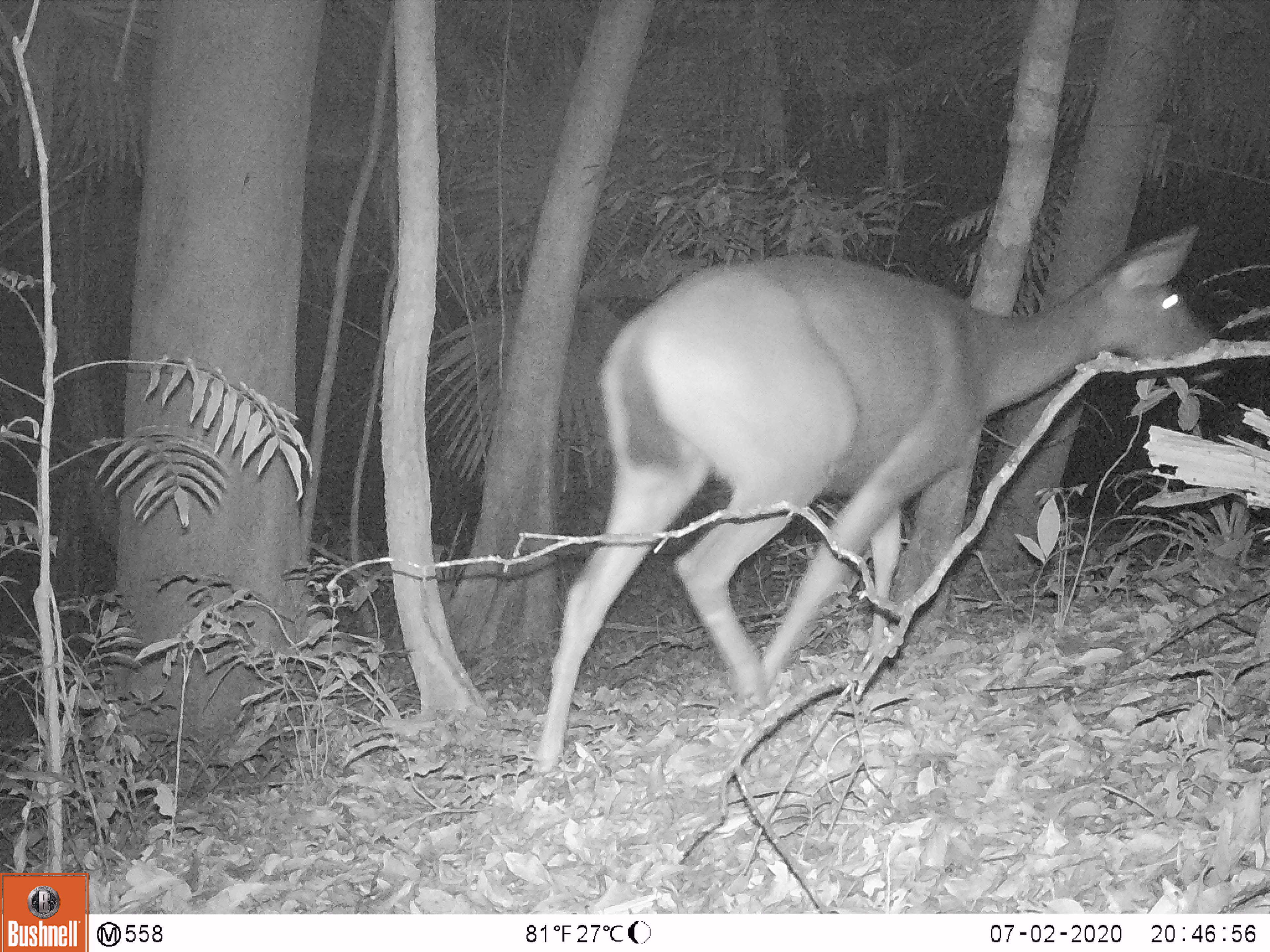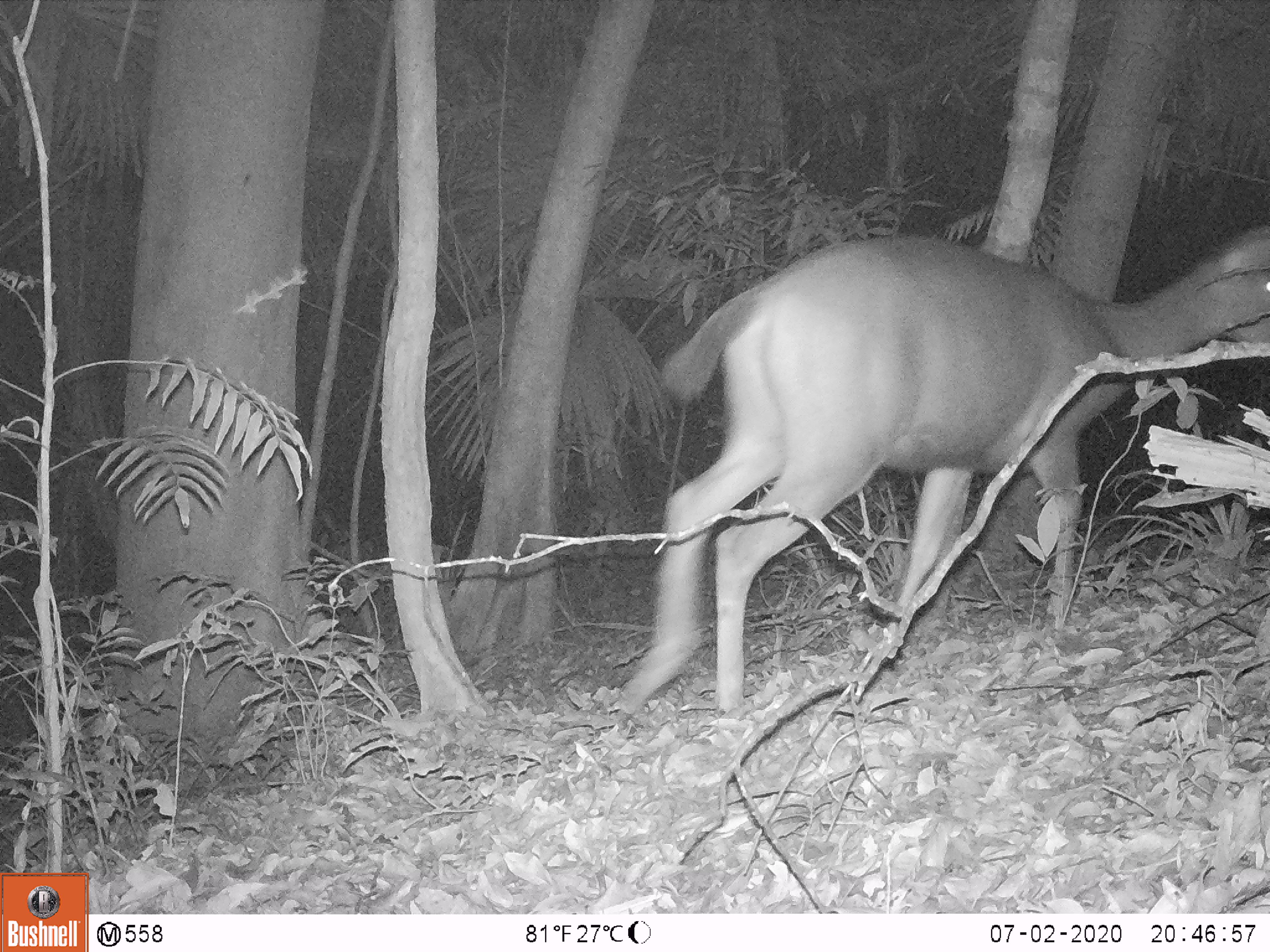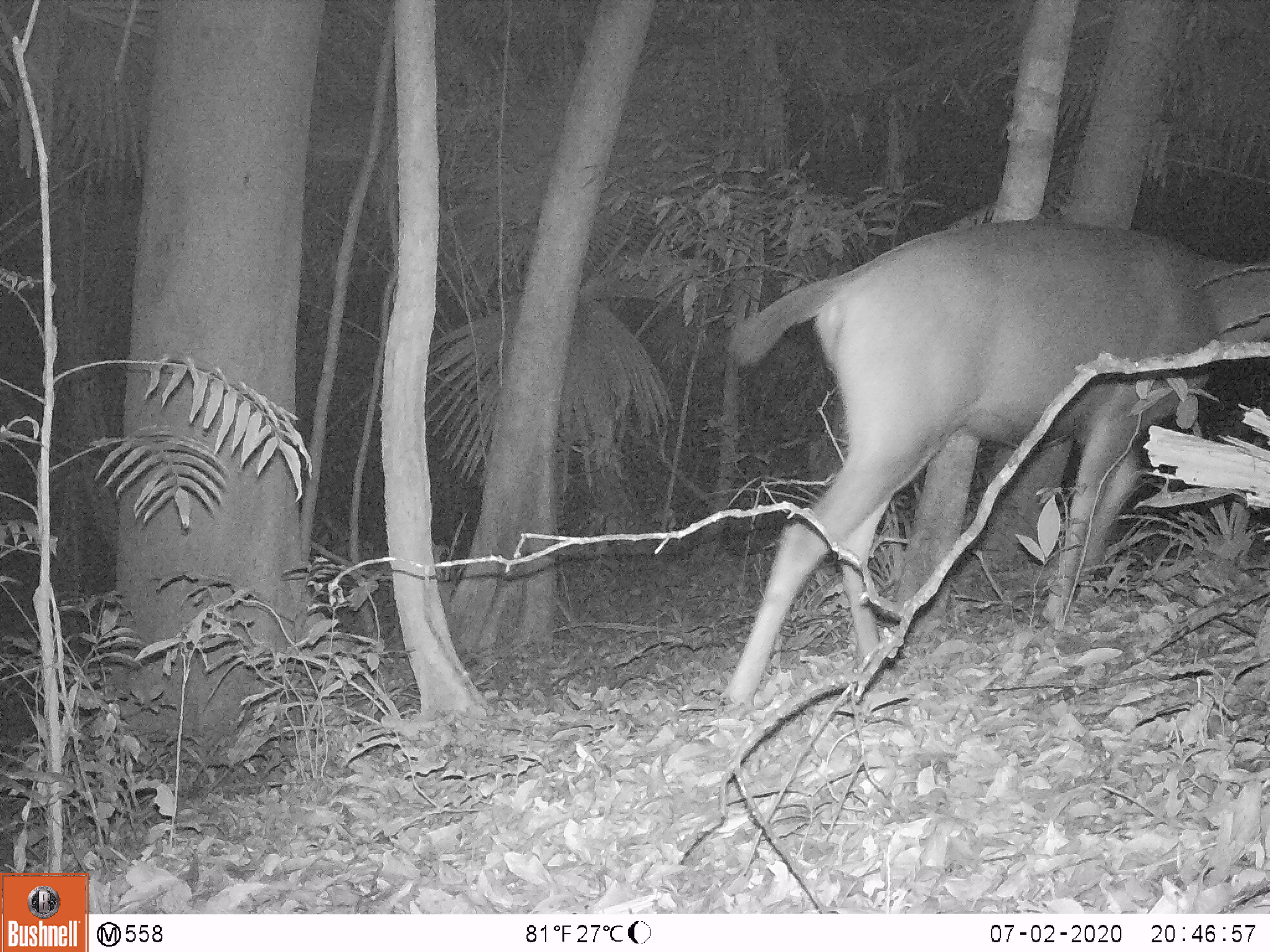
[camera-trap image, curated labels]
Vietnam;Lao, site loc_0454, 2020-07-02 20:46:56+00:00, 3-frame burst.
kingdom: Animalia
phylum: Chordata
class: Mammalia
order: Artiodactyla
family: Cervidae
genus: Rusa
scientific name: Rusa unicolor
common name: sambar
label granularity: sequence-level